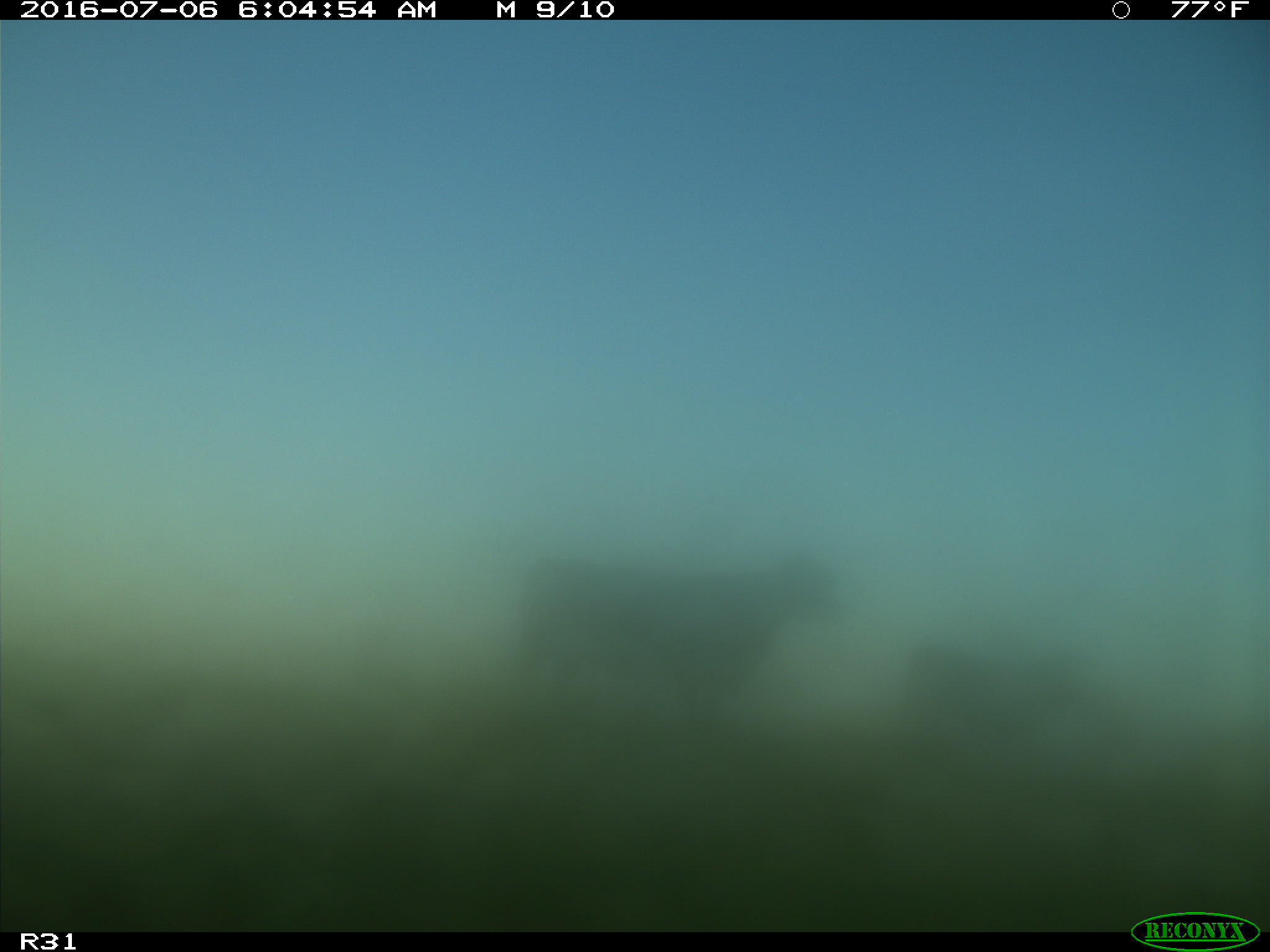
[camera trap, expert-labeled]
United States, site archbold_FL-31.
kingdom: Animalia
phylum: Chordata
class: Mammalia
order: Artiodactyla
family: Bovidae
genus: Bos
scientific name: Bos taurus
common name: domestic cow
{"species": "Bos taurus (domestic cow)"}